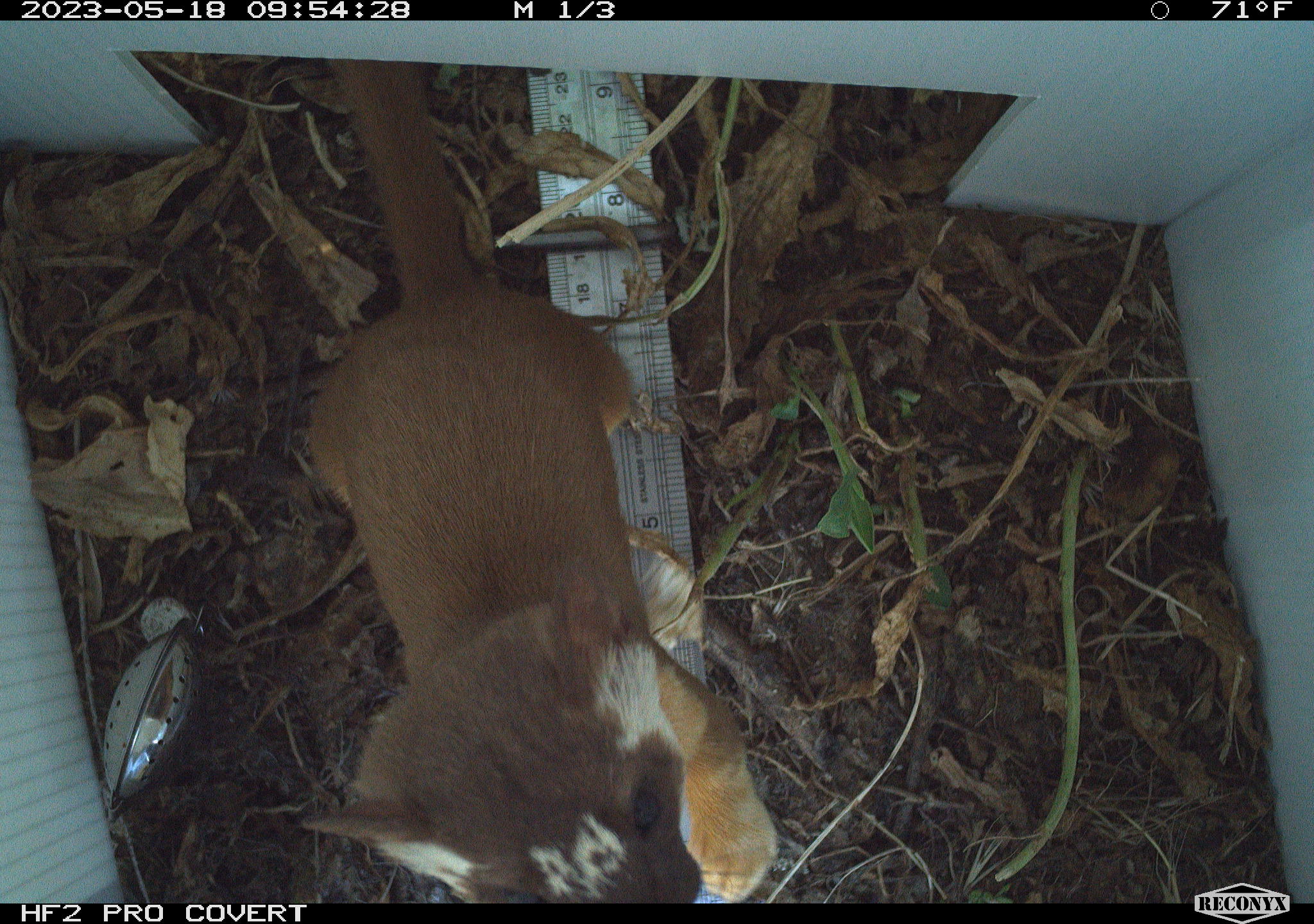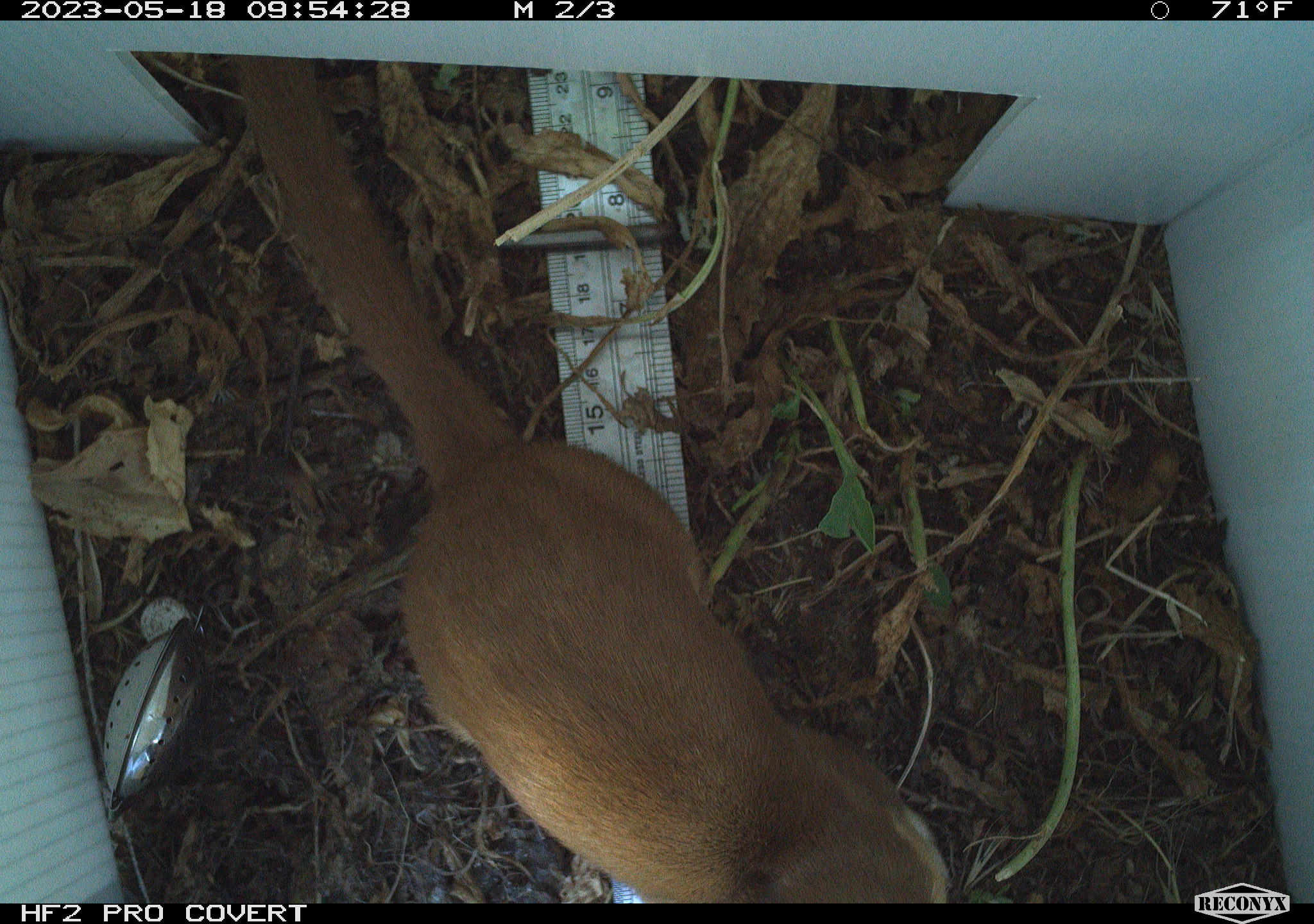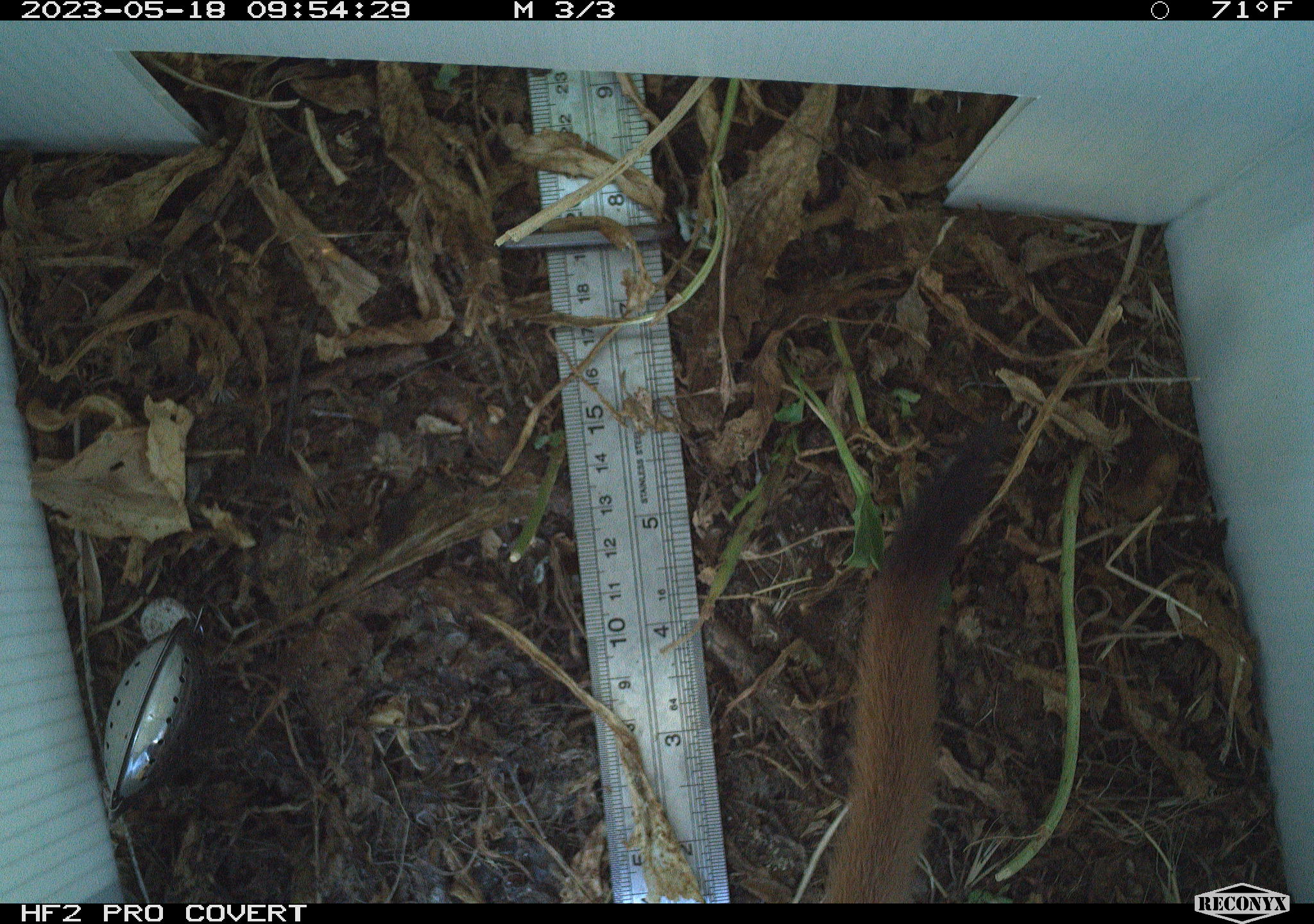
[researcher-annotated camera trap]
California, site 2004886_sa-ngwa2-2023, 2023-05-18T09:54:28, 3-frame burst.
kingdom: Animalia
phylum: Chordata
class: Mammalia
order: Carnivora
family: Mustelidae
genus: Neogale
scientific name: Neogale frenata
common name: long-tailed weasel